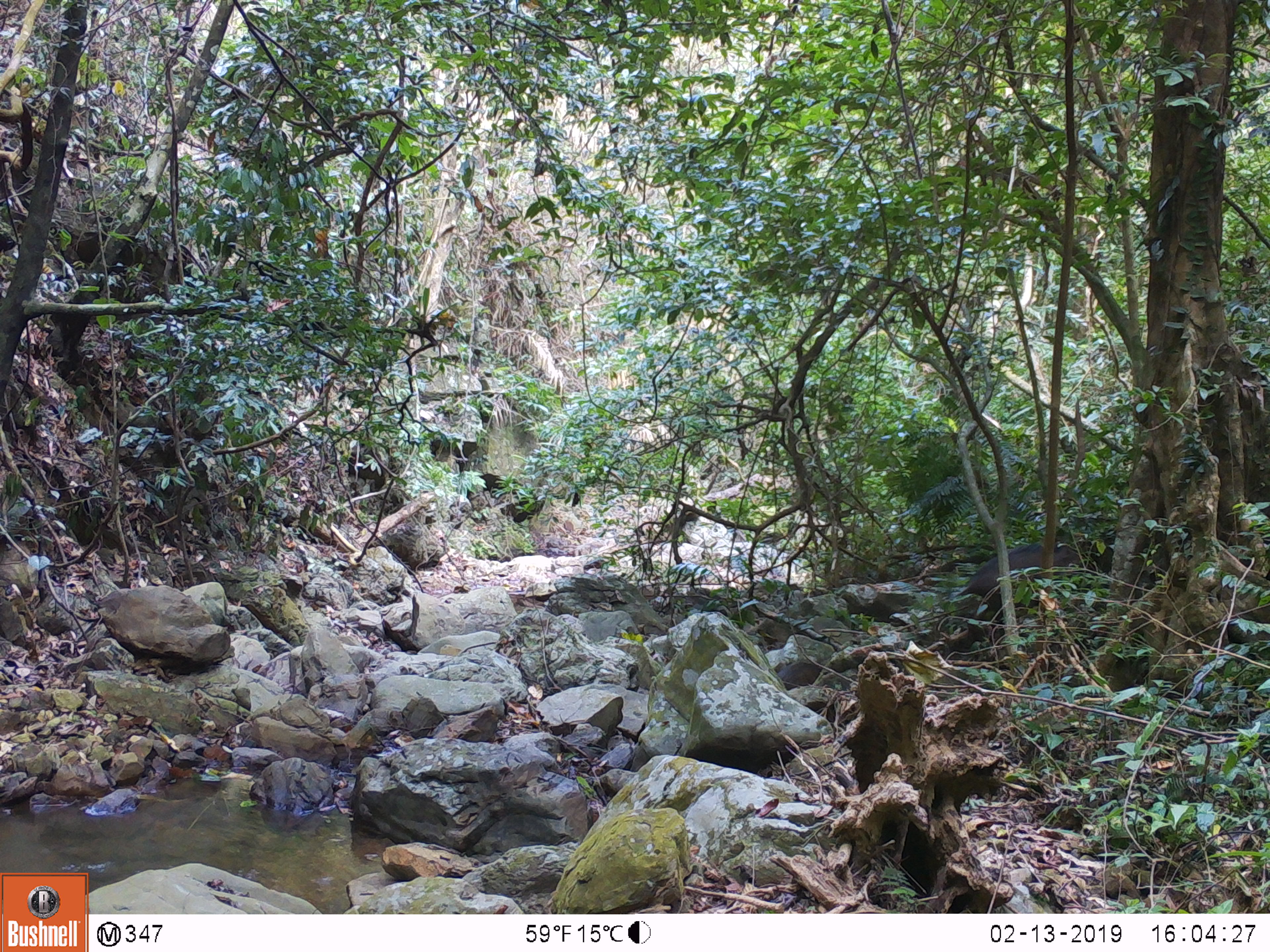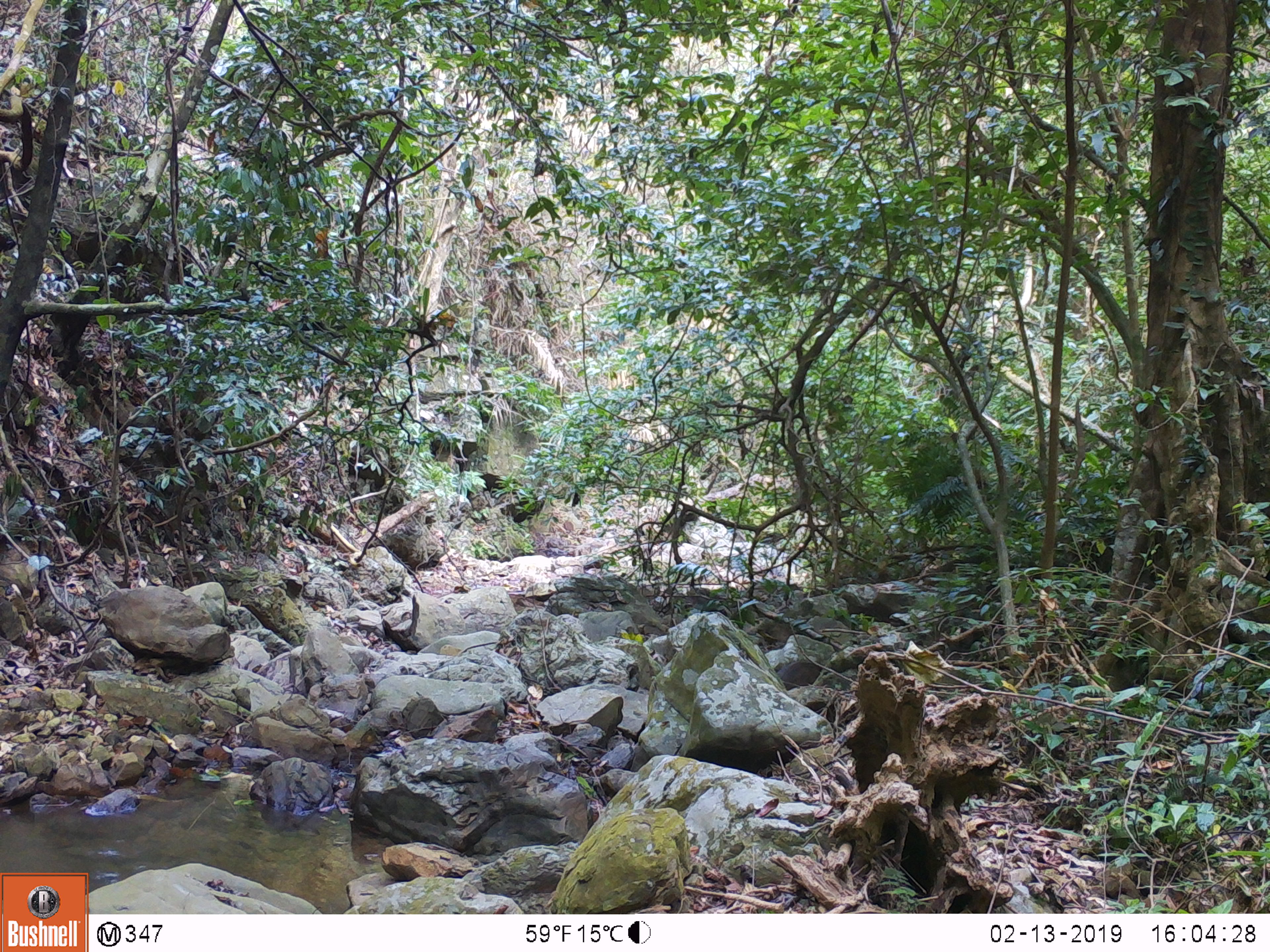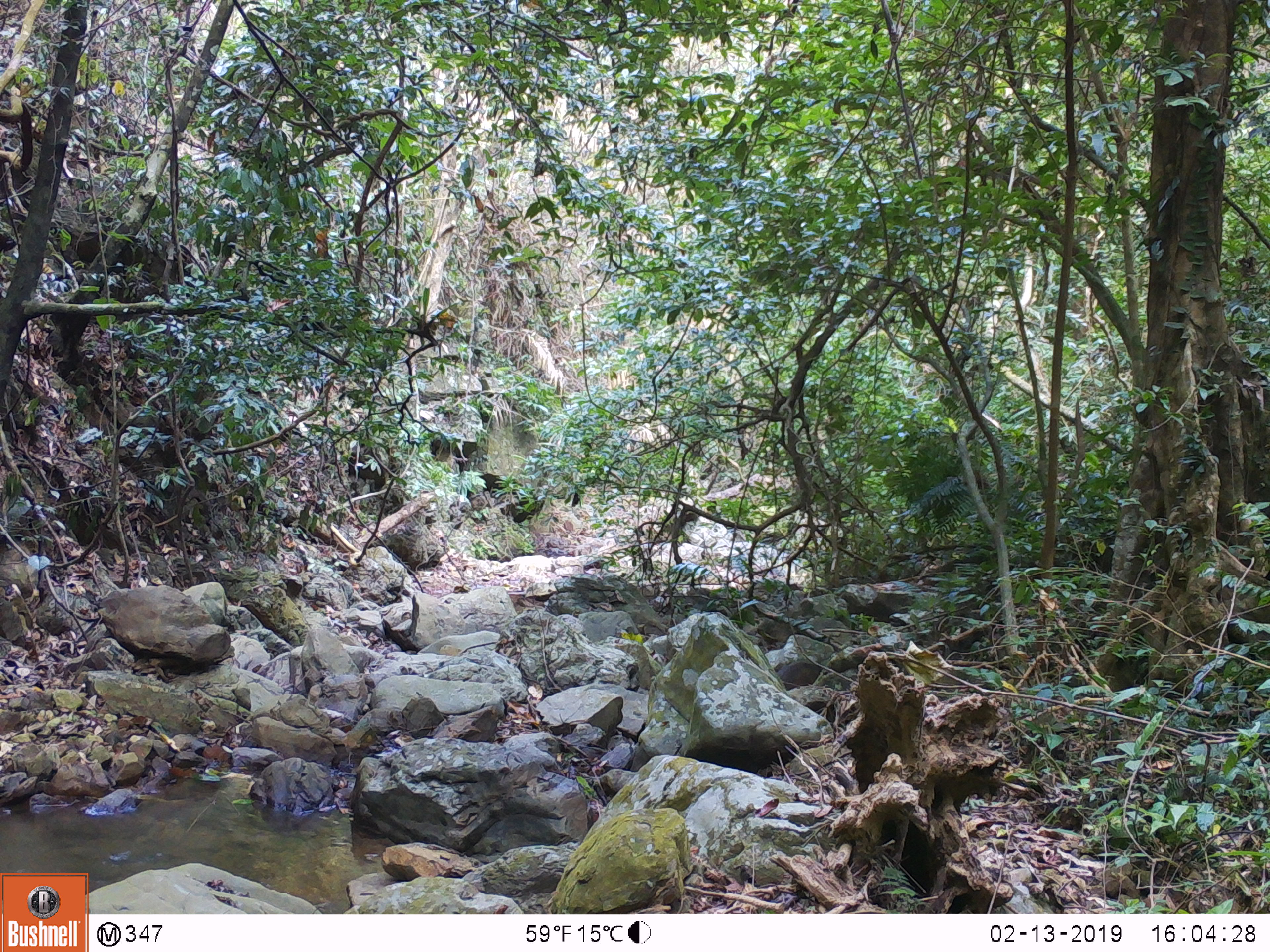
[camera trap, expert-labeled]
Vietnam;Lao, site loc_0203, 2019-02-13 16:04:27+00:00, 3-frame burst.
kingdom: Animalia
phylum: Chordata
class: Mammalia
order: Artiodactyla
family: Suidae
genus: Sus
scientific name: Sus scrofa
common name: eurasian wild pig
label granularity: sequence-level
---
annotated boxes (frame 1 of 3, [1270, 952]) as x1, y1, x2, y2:
eurasian wild pig: 954, 539, 1096, 631; 776, 661, 820, 691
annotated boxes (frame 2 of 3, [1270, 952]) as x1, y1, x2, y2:
eurasian wild pig: 776, 661, 822, 691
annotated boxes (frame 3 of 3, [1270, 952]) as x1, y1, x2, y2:
eurasian wild pig: 776, 661, 822, 691